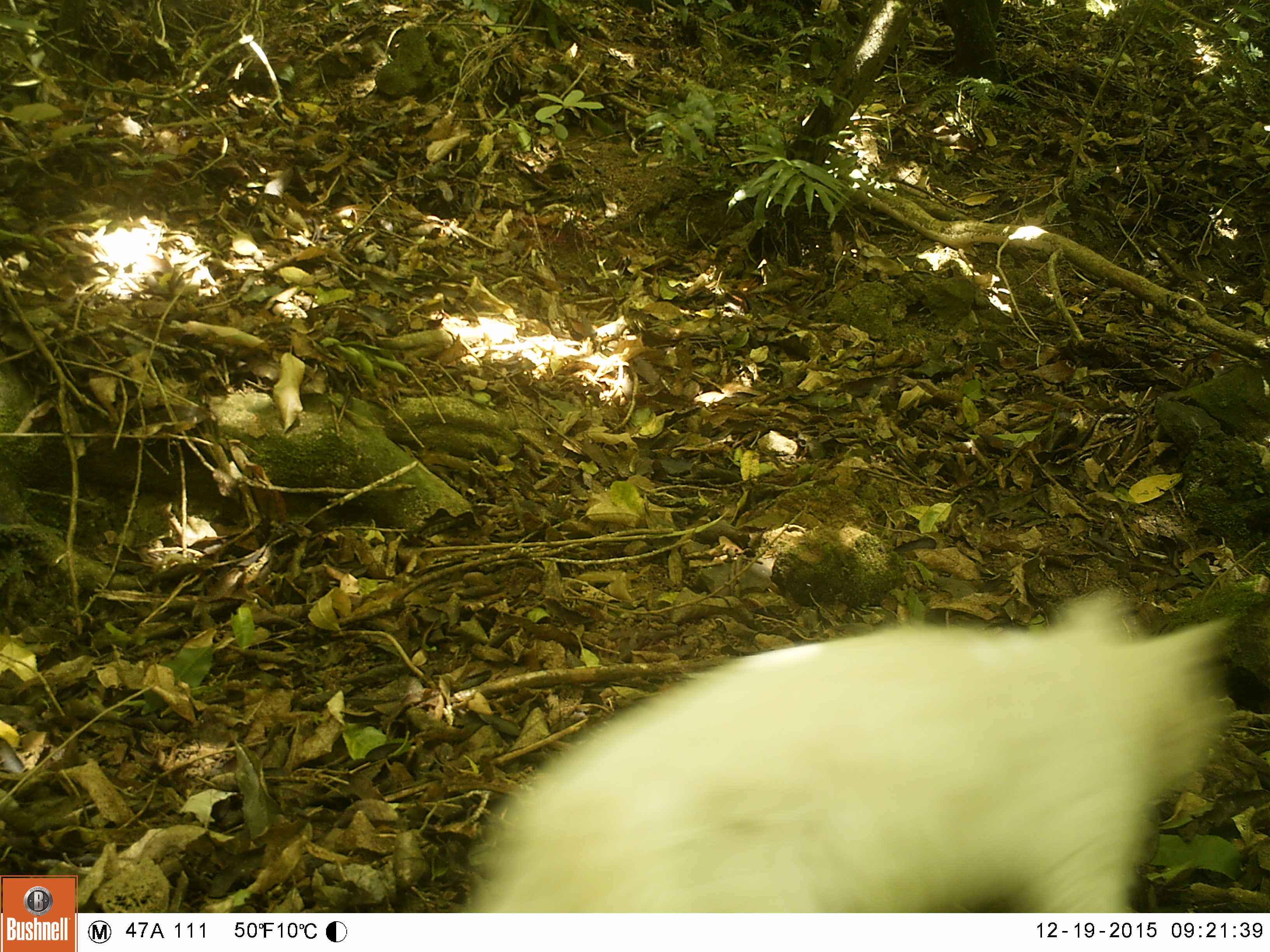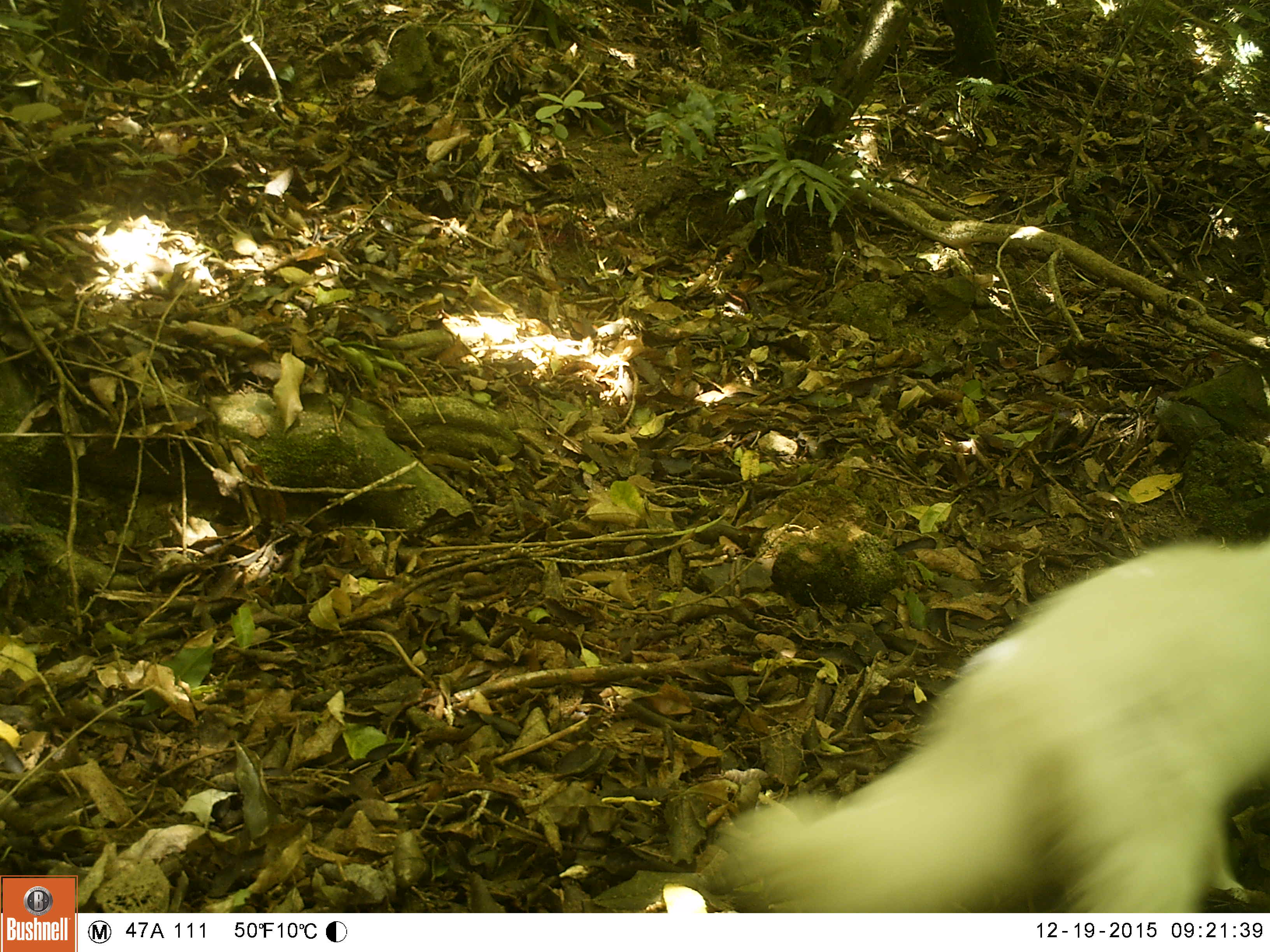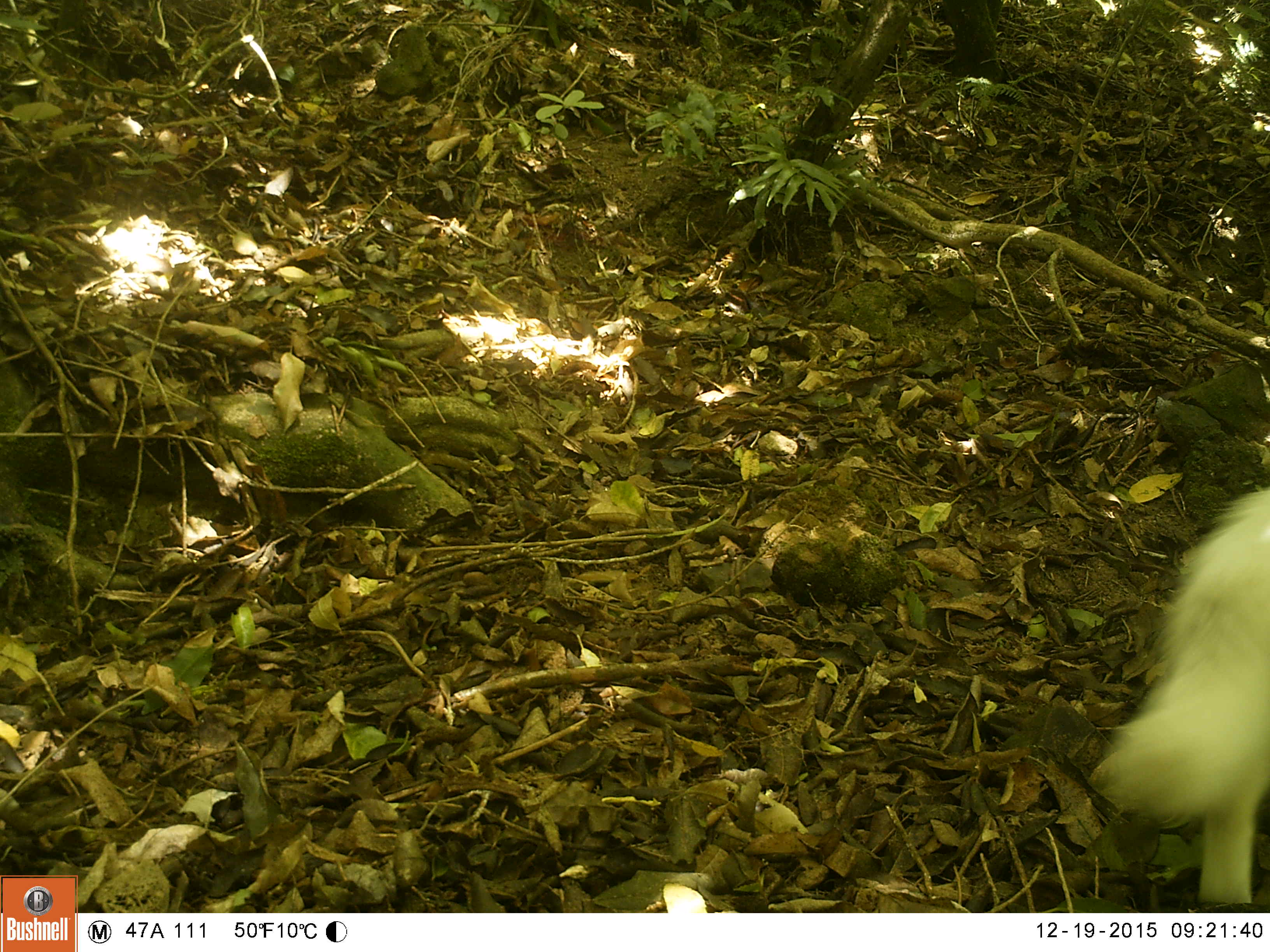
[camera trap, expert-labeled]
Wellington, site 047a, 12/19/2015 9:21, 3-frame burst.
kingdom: Animalia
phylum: Chordata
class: Mammalia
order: Carnivora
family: Felidae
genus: Felis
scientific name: Felis catus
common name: cat